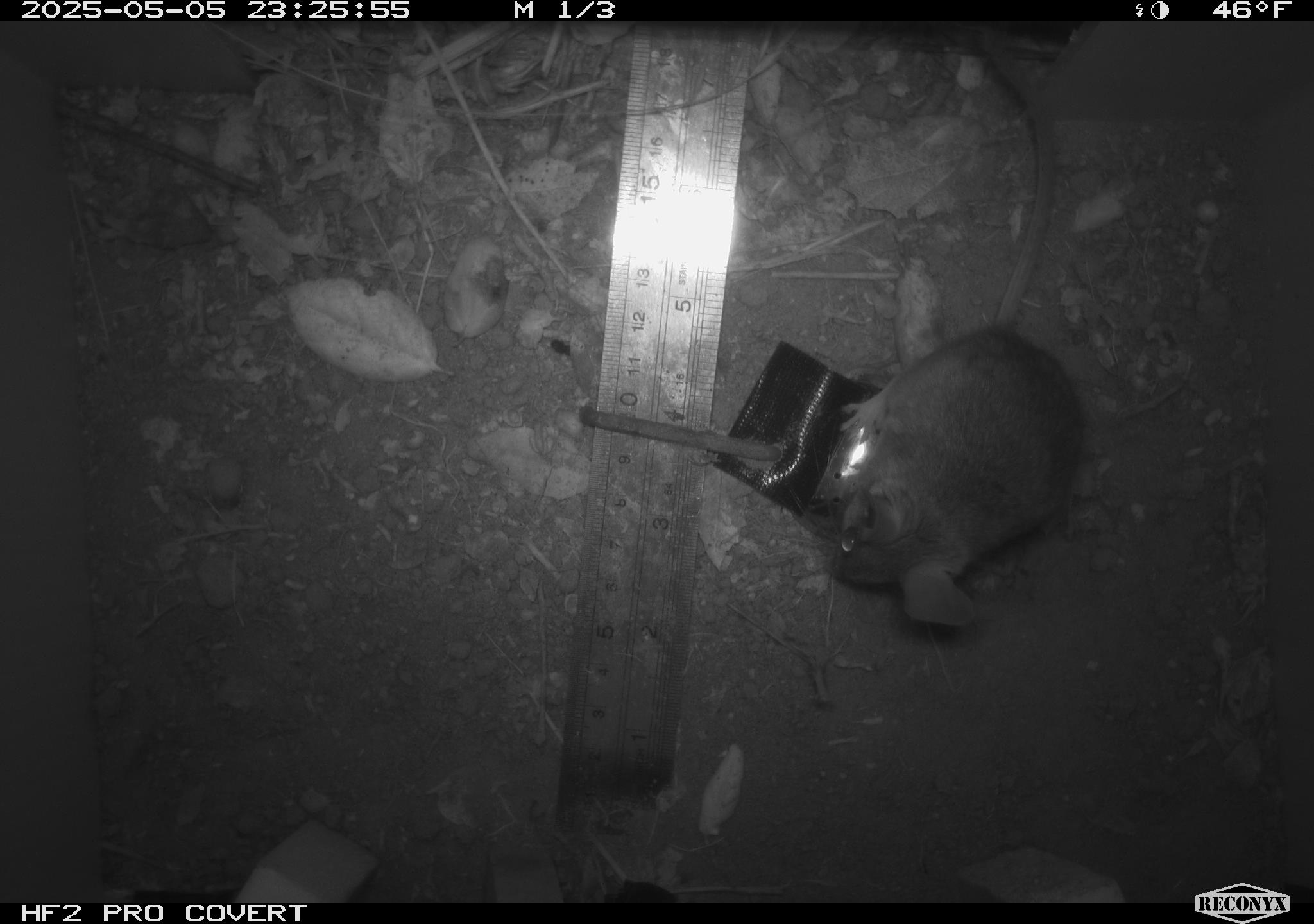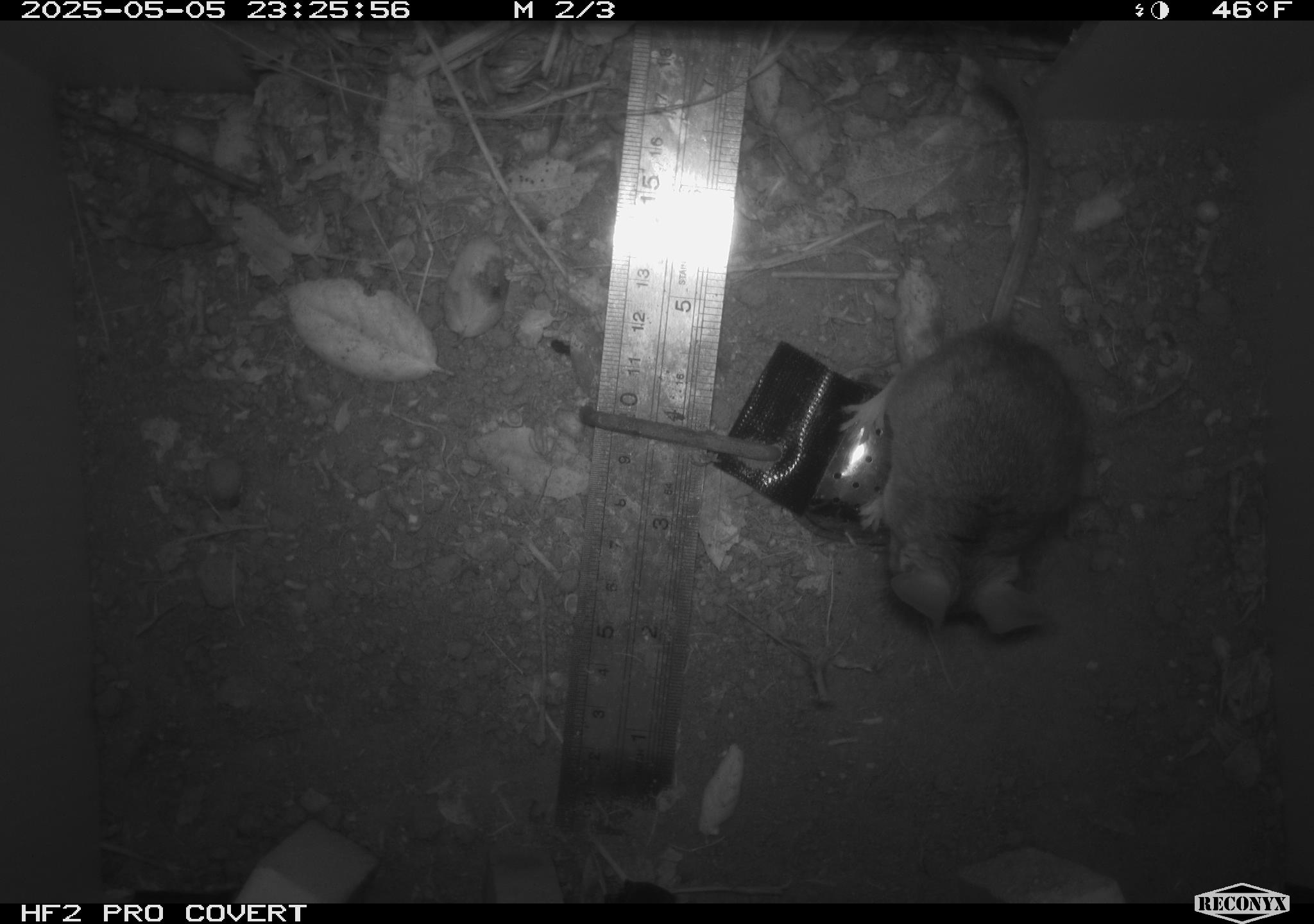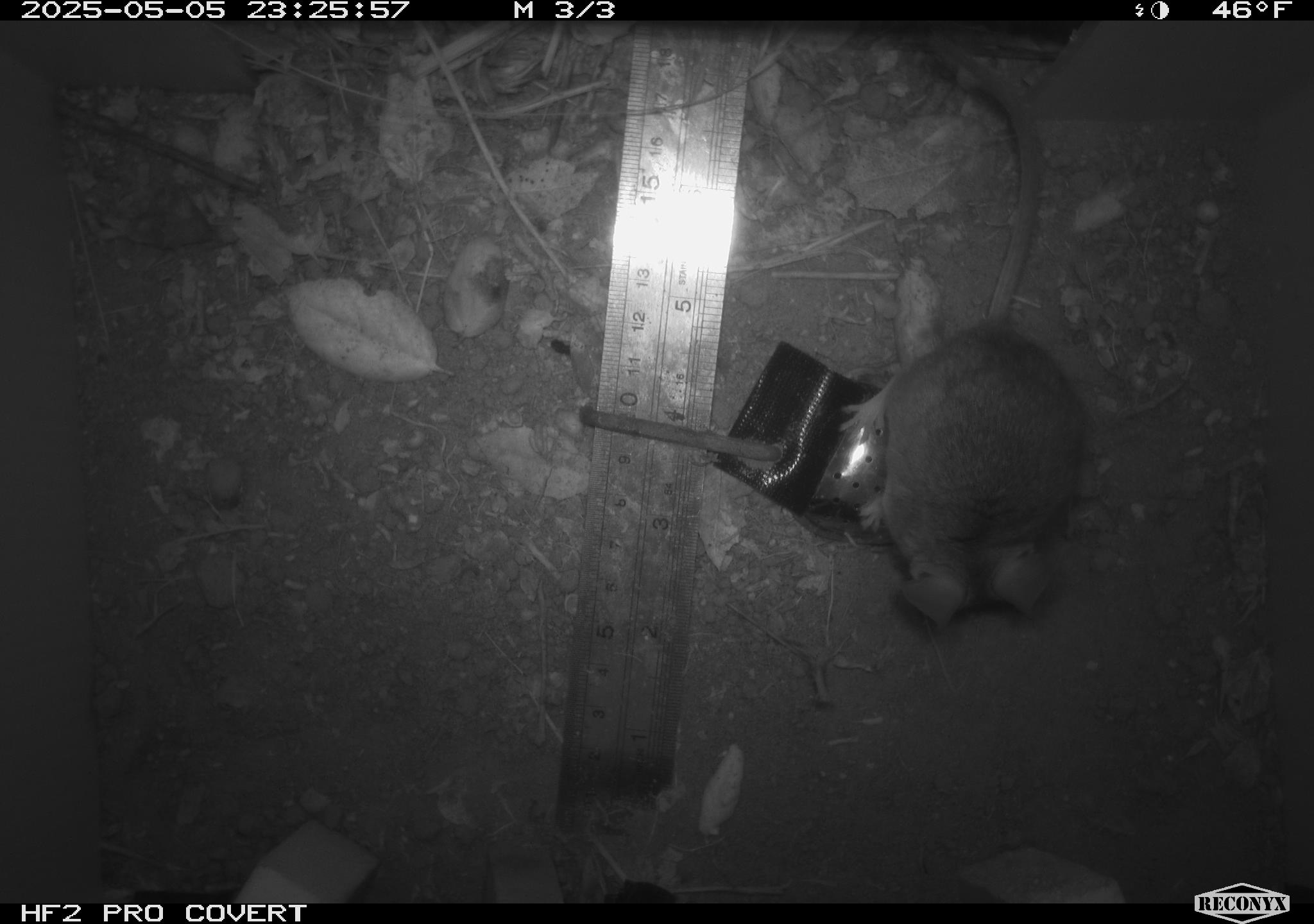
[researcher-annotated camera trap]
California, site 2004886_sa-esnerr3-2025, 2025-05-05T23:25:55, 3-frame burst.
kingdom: Animalia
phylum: Chordata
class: Mammalia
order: Rodentia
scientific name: Rodentia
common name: rodent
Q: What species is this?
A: Rodent (Rodentia).